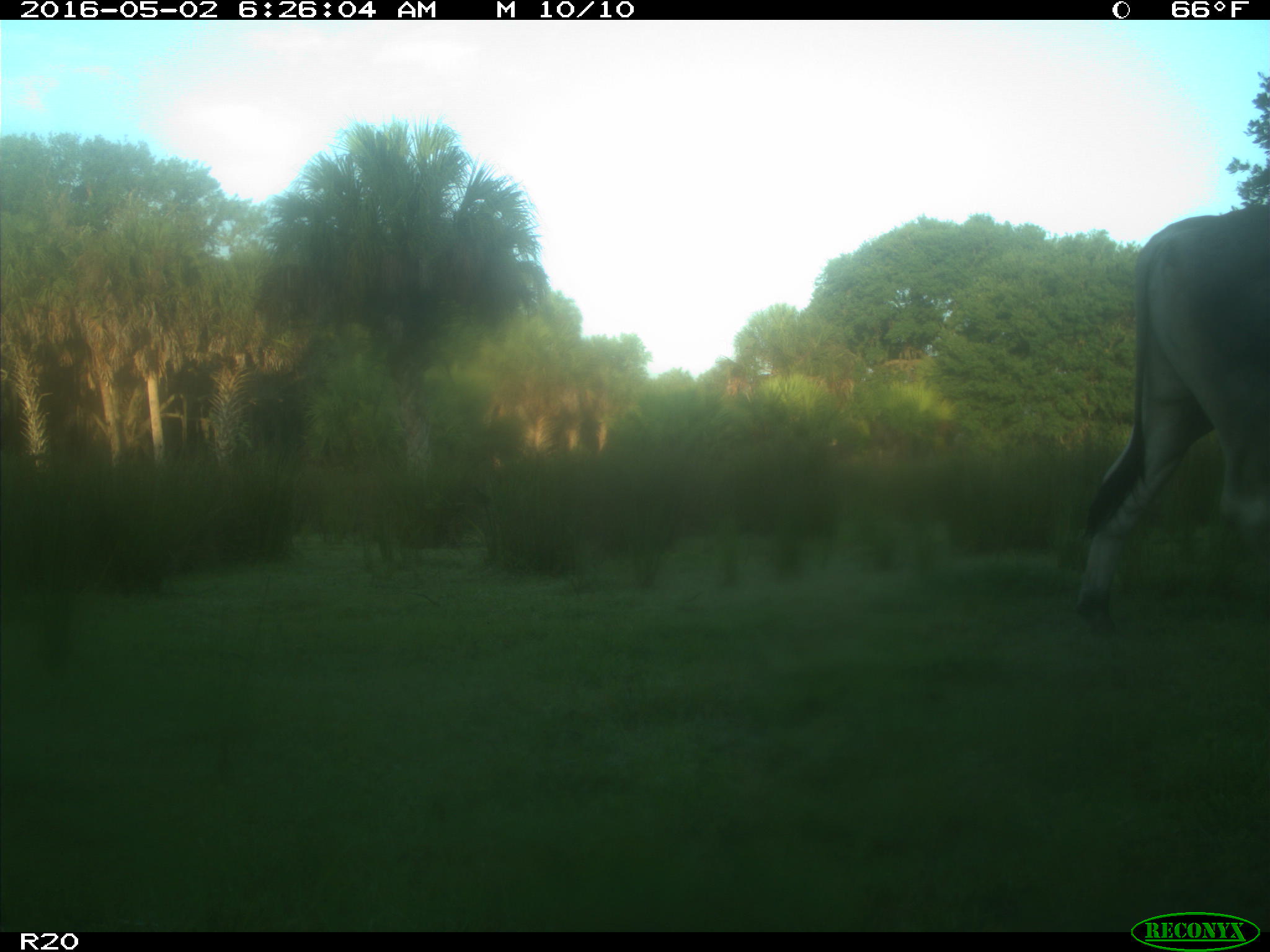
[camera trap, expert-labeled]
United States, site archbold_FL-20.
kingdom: Animalia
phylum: Chordata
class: Mammalia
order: Artiodactyla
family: Bovidae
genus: Bos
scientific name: Bos taurus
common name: domestic cow